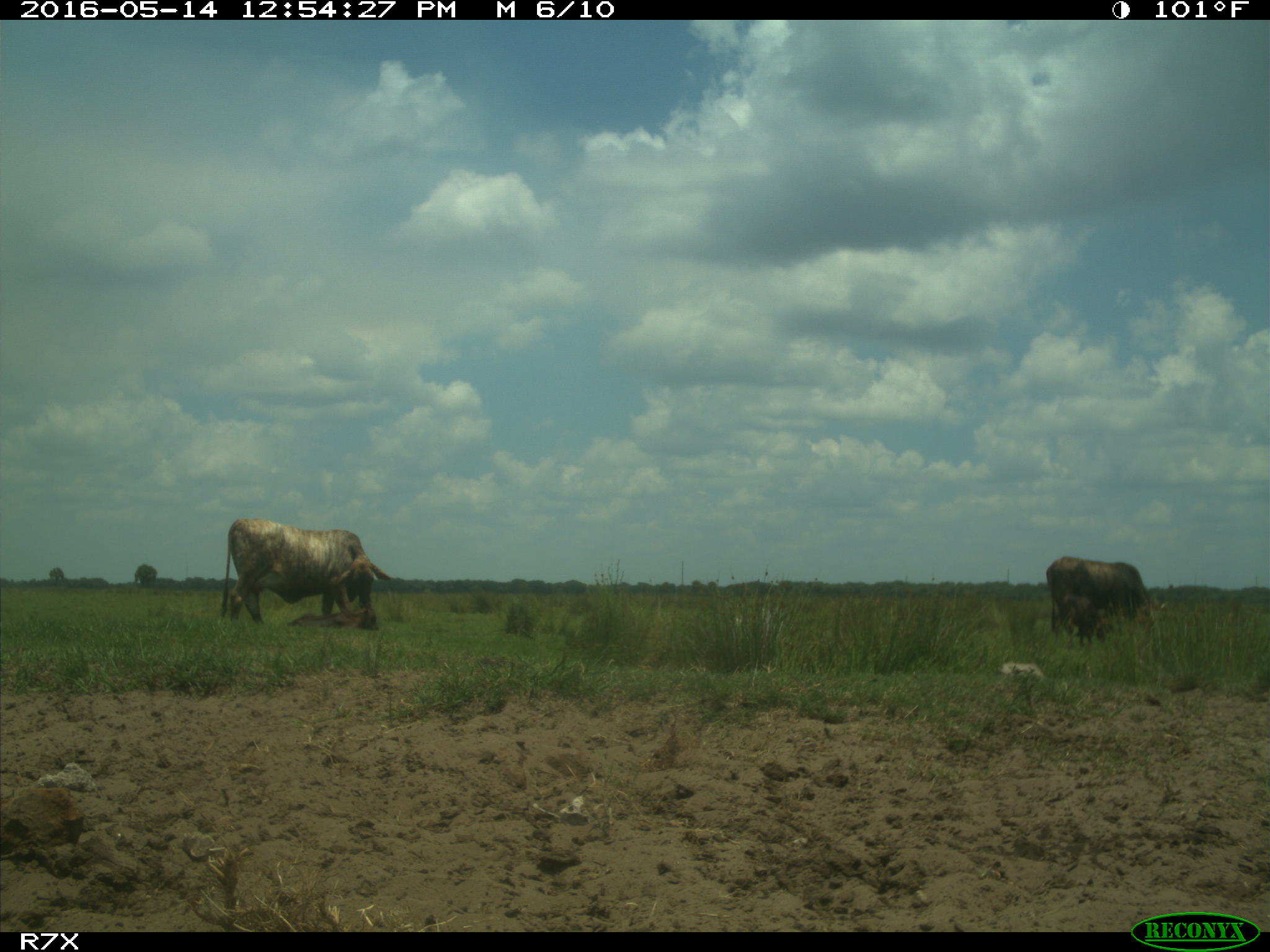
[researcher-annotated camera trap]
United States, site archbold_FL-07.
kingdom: Animalia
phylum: Chordata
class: Mammalia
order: Artiodactyla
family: Bovidae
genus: Bos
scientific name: Bos taurus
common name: domestic cow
Bos taurus (domestic cow).